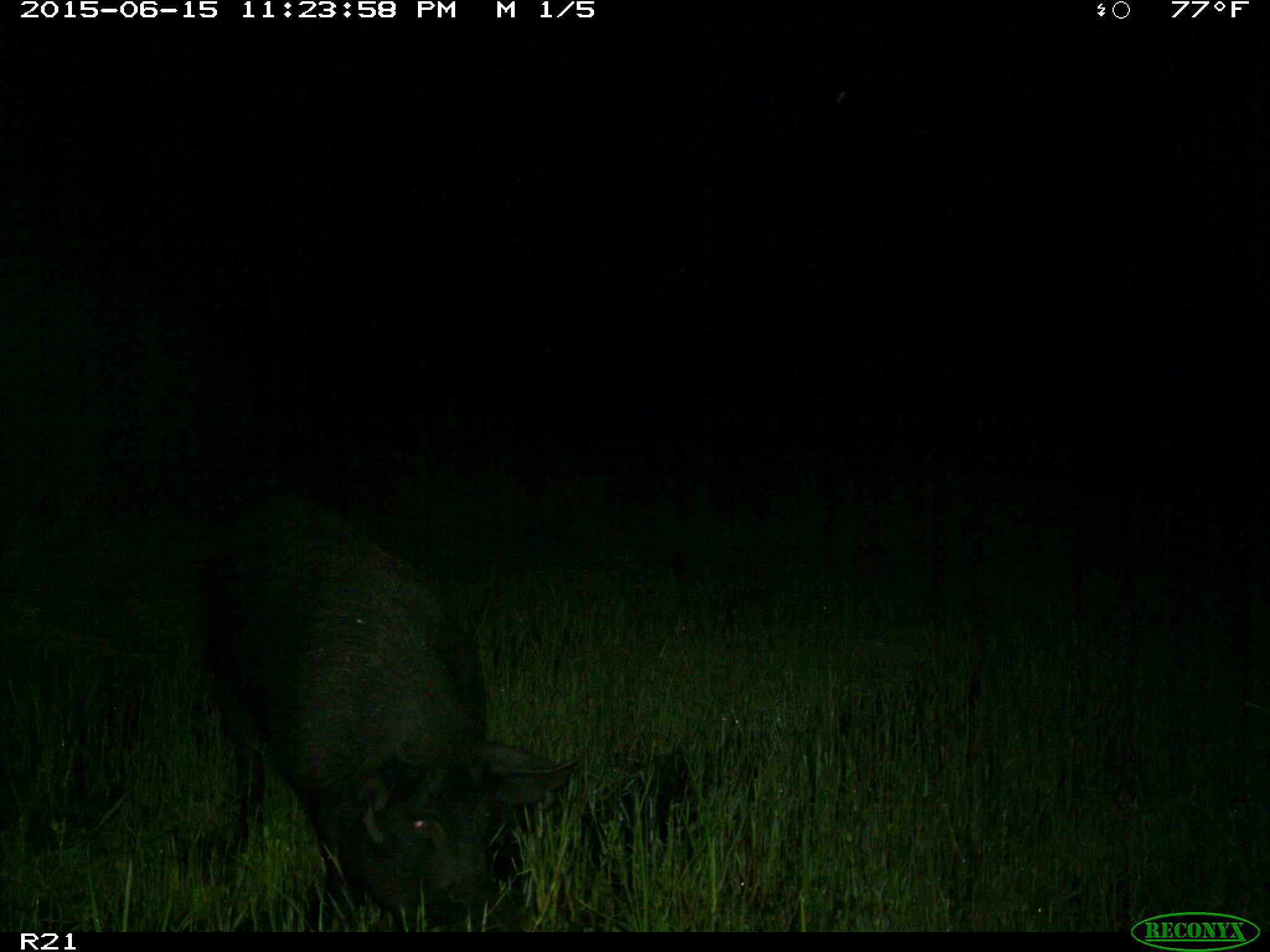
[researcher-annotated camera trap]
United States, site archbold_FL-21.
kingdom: Animalia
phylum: Chordata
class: Mammalia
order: Artiodactyla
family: Suidae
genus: Sus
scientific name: Sus scrofa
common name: wild boar